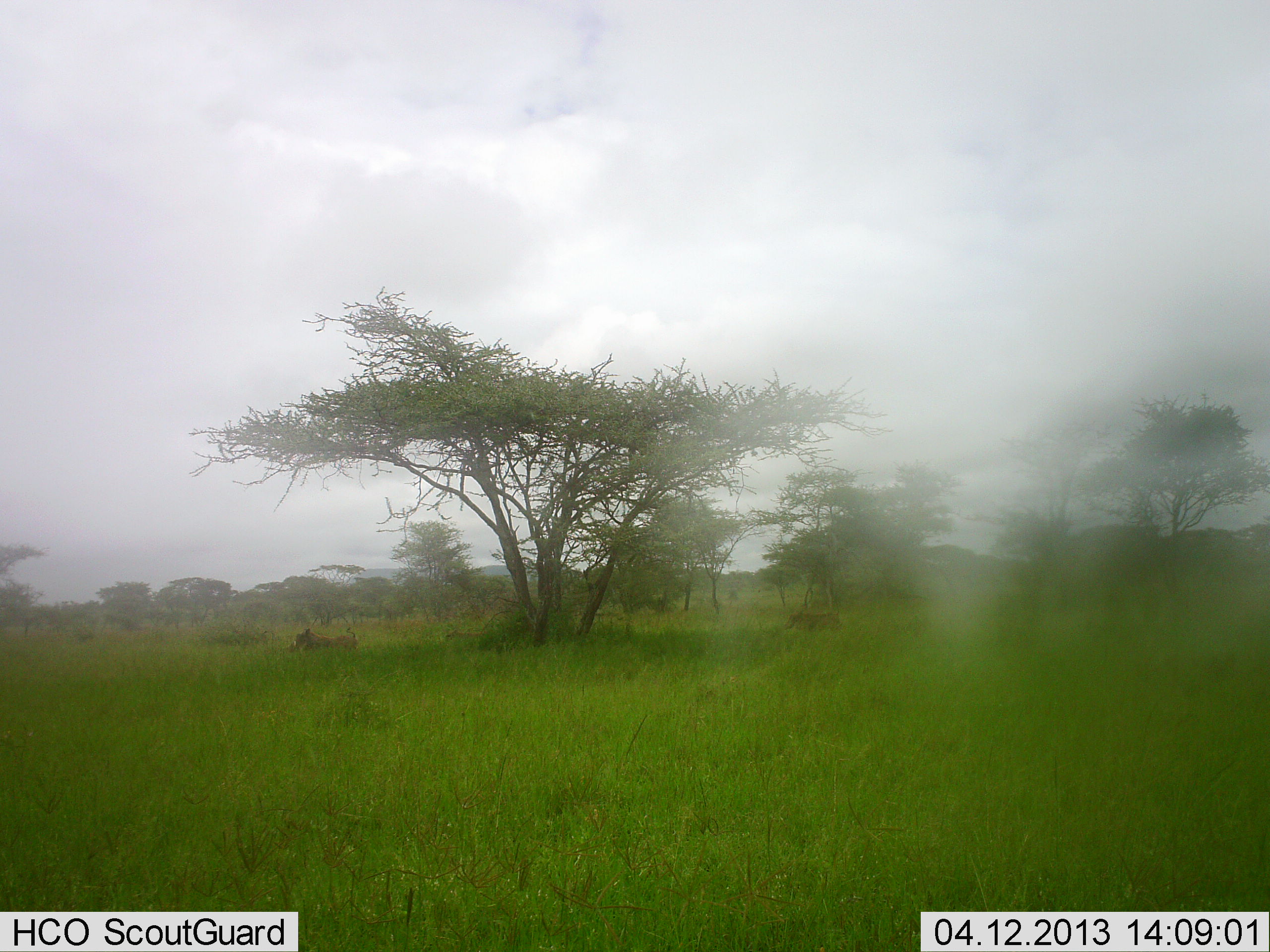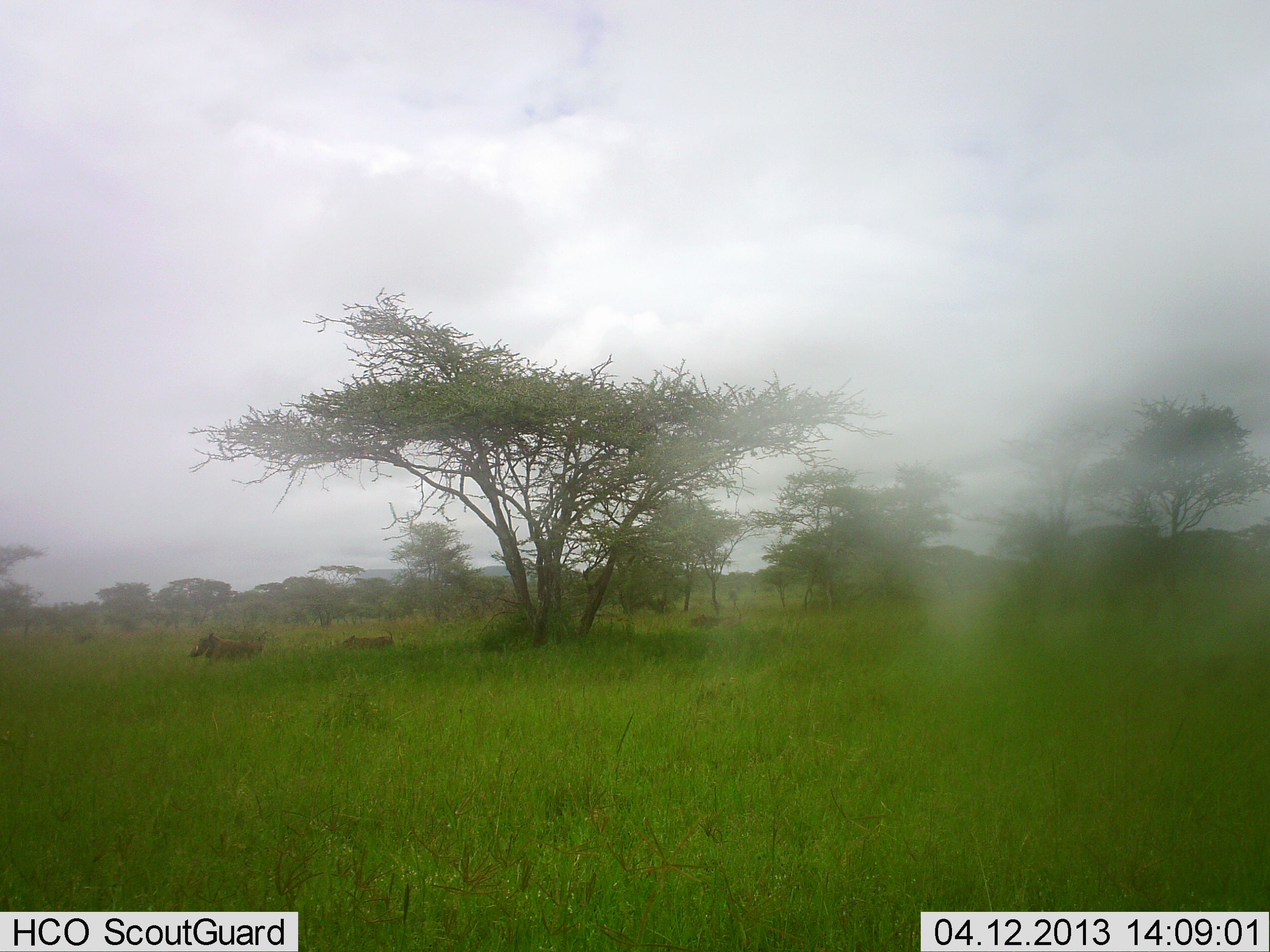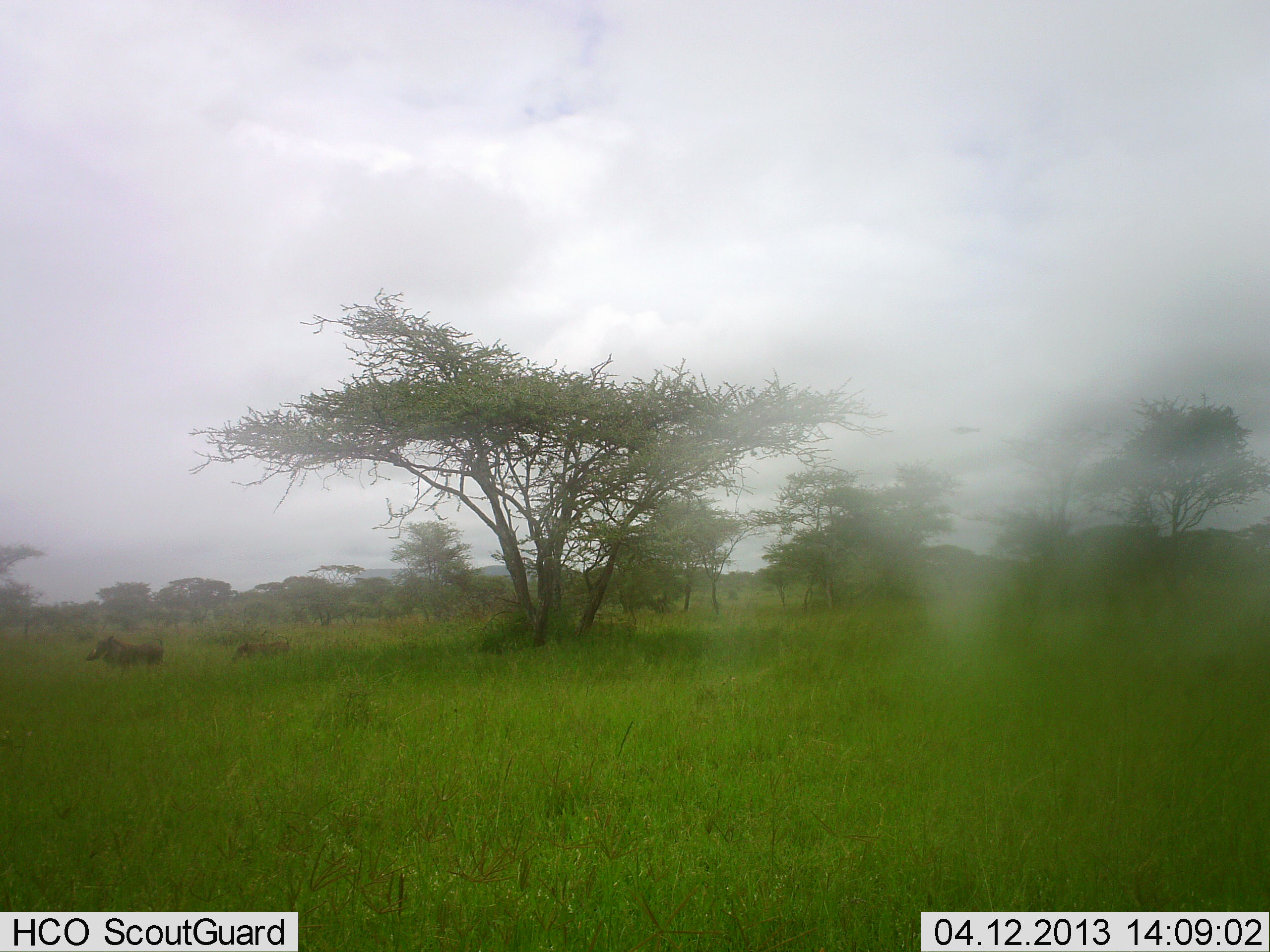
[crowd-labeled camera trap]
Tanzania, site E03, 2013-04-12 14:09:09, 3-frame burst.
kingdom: Animalia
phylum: Chordata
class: Mammalia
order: Artiodactyla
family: Suidae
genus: Phacochoerus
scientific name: Phacochoerus africanus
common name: warthog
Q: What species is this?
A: Warthog (Phacochoerus africanus).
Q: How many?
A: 3.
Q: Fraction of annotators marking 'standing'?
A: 6%.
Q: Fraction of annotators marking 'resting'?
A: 0%.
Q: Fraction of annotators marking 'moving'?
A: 100%.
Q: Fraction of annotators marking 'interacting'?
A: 0%.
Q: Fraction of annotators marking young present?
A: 0%.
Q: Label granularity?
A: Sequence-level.